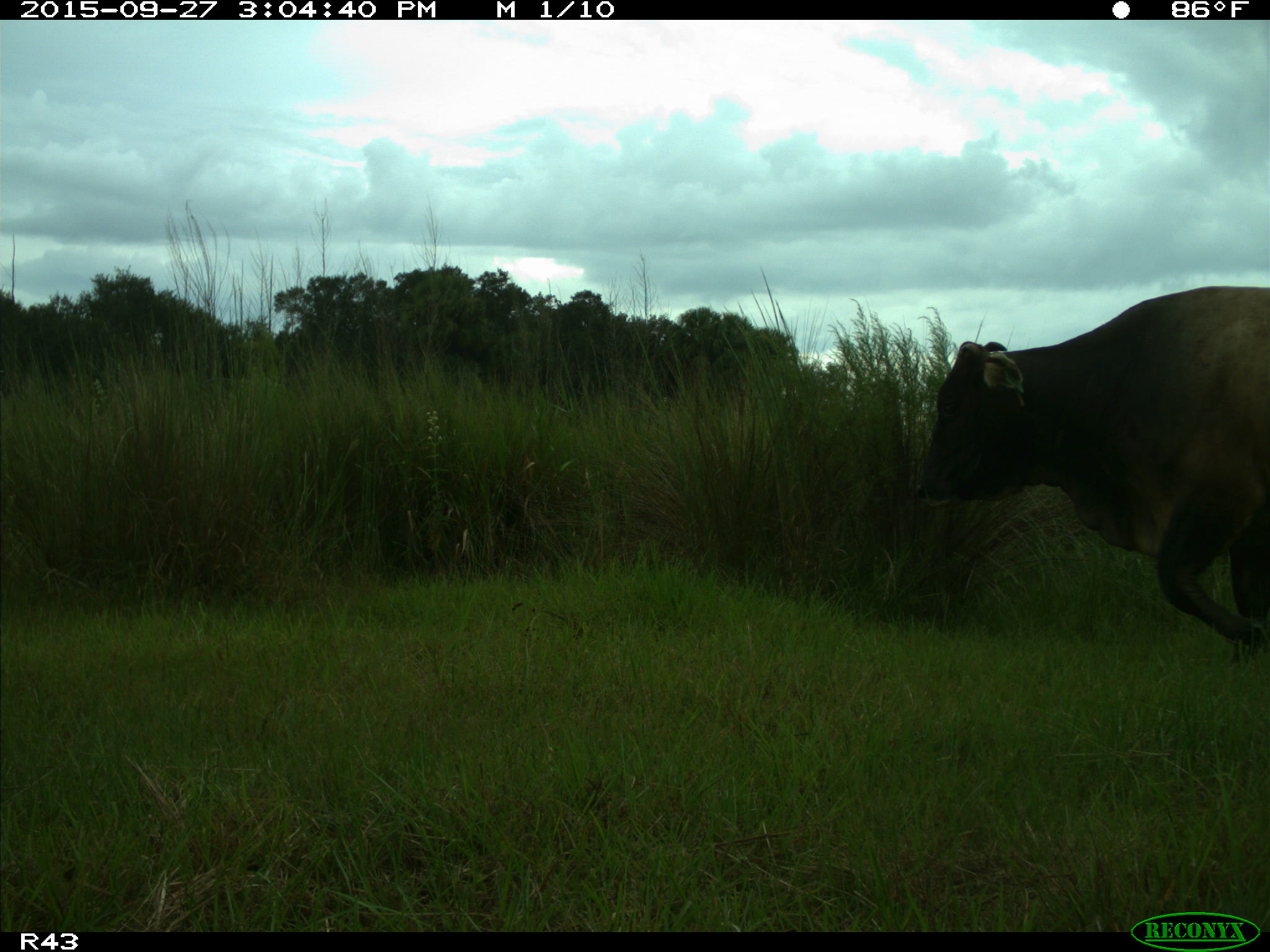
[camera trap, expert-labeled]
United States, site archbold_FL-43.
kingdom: Animalia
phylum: Chordata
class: Mammalia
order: Artiodactyla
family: Bovidae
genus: Bos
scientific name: Bos taurus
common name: domestic cow